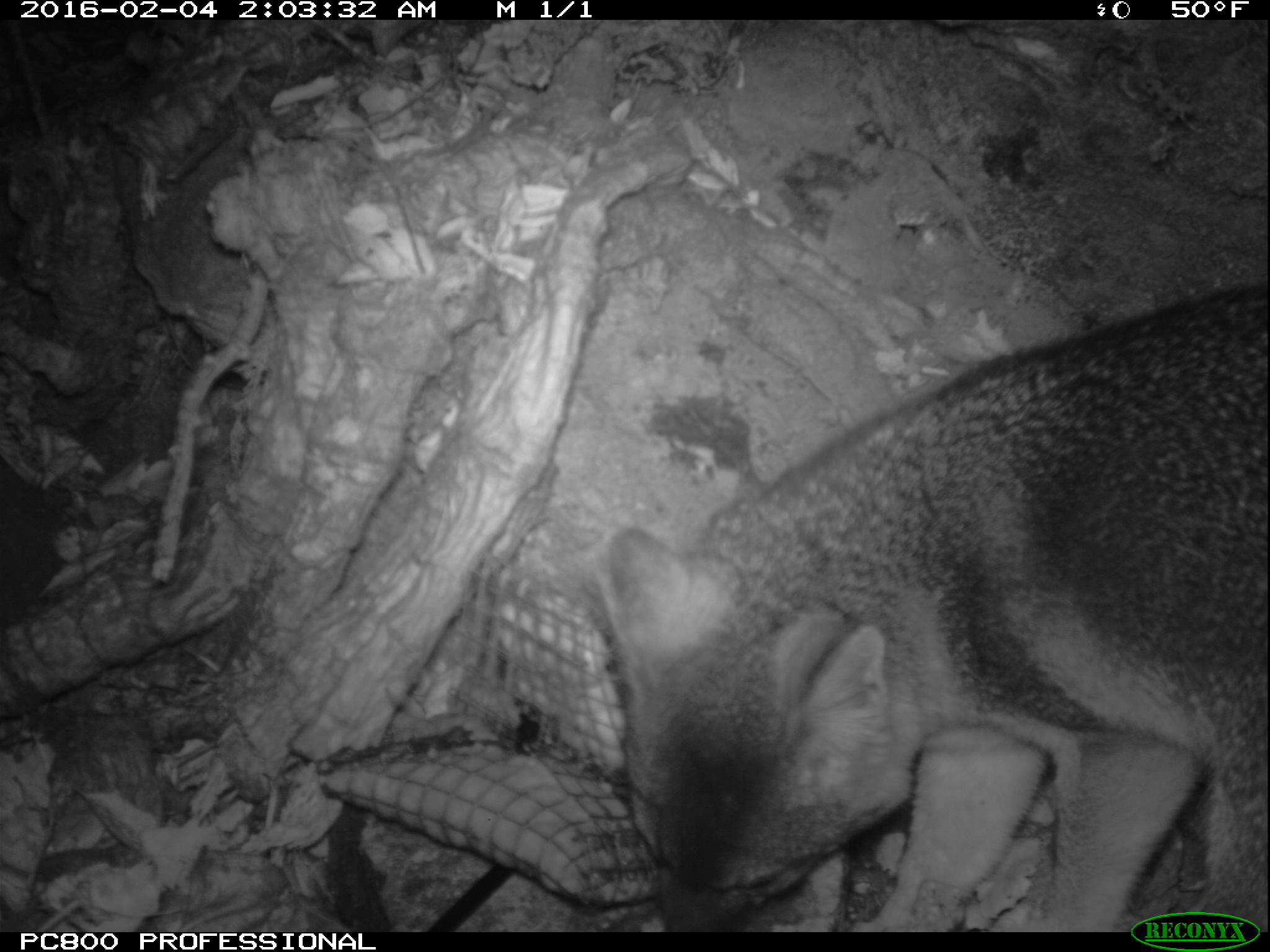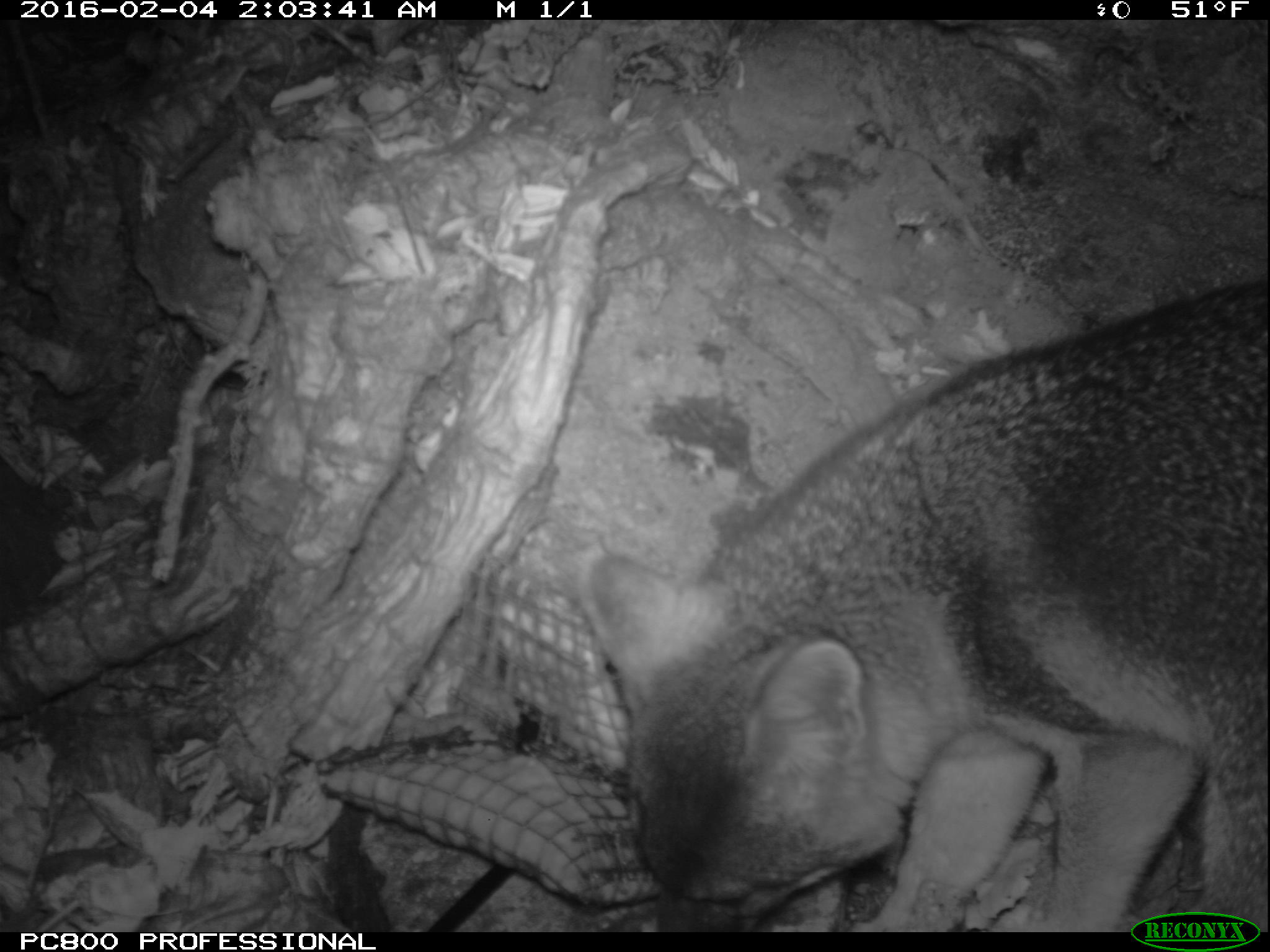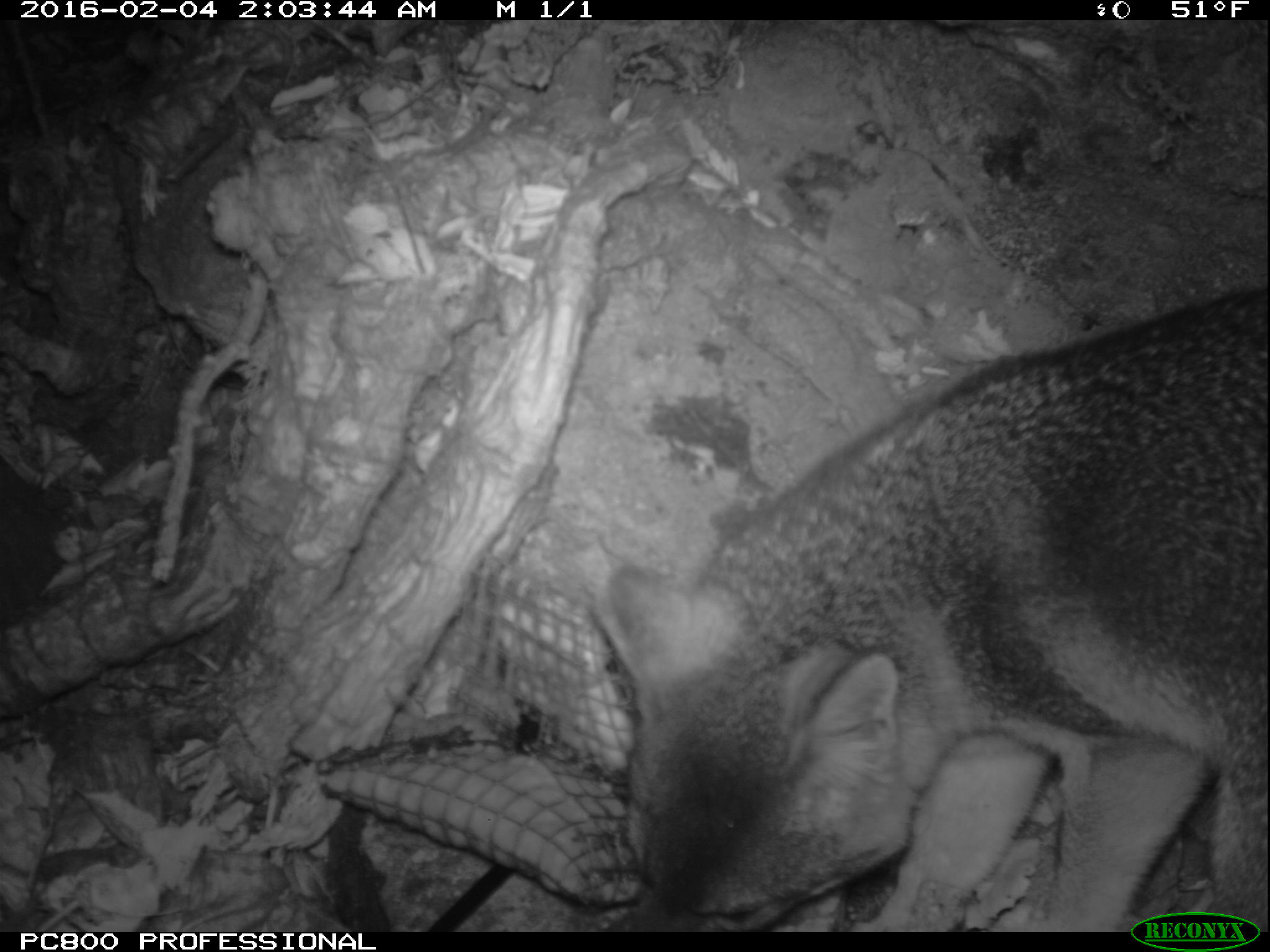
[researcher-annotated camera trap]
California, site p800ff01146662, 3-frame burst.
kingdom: Animalia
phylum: Chordata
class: Mammalia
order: Carnivora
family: Canidae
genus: Urocyon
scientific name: Urocyon littoralis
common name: island fox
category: fox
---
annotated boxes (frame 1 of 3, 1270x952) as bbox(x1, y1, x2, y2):
fox: bbox(592, 280, 1269, 932)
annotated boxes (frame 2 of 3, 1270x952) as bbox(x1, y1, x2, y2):
fox: bbox(576, 280, 1268, 932)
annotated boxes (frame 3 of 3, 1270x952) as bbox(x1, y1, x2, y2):
fox: bbox(593, 286, 1269, 932)